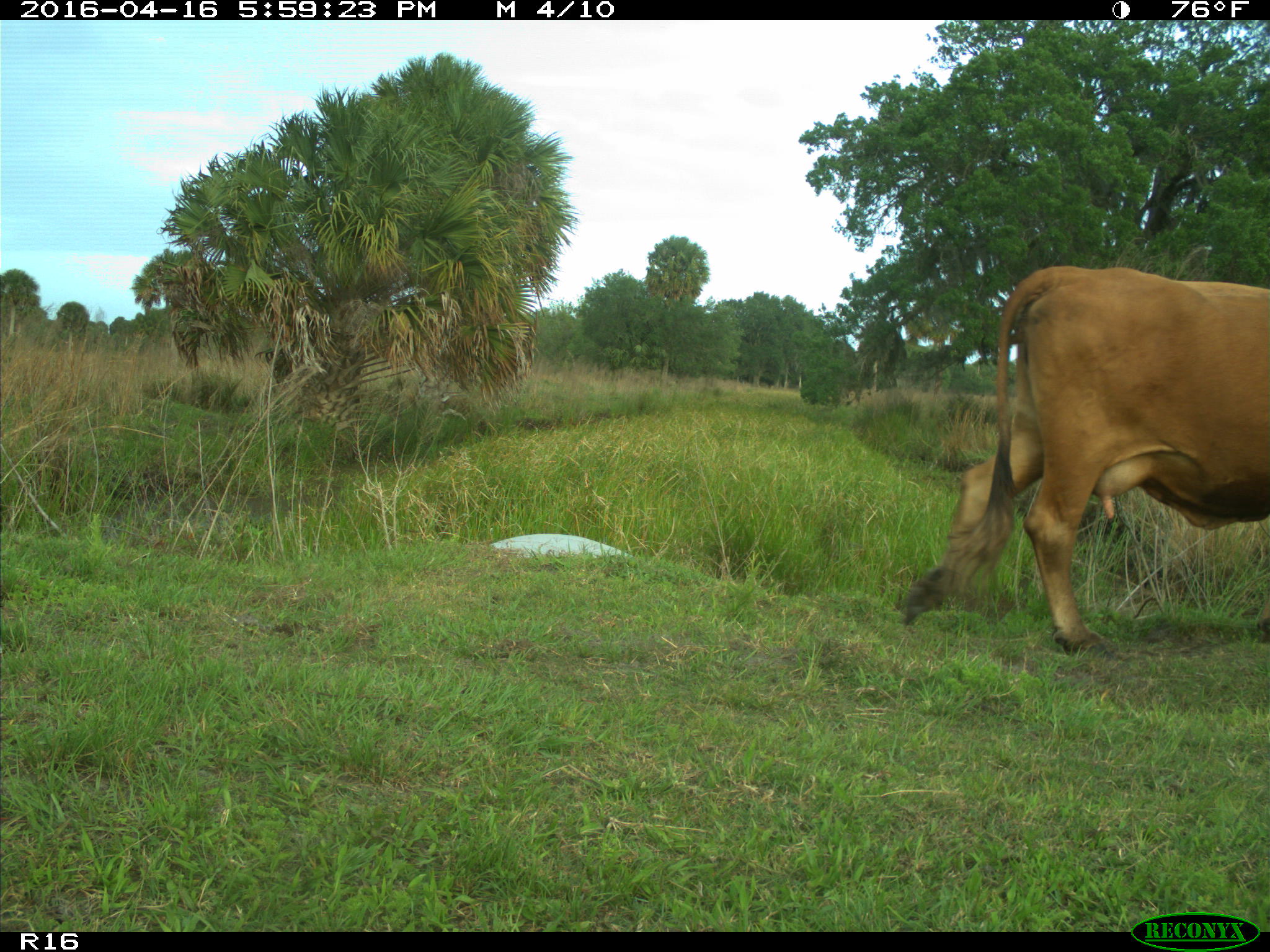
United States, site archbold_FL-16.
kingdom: Animalia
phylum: Chordata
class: Mammalia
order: Artiodactyla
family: Bovidae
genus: Bos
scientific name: Bos taurus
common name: domestic cow